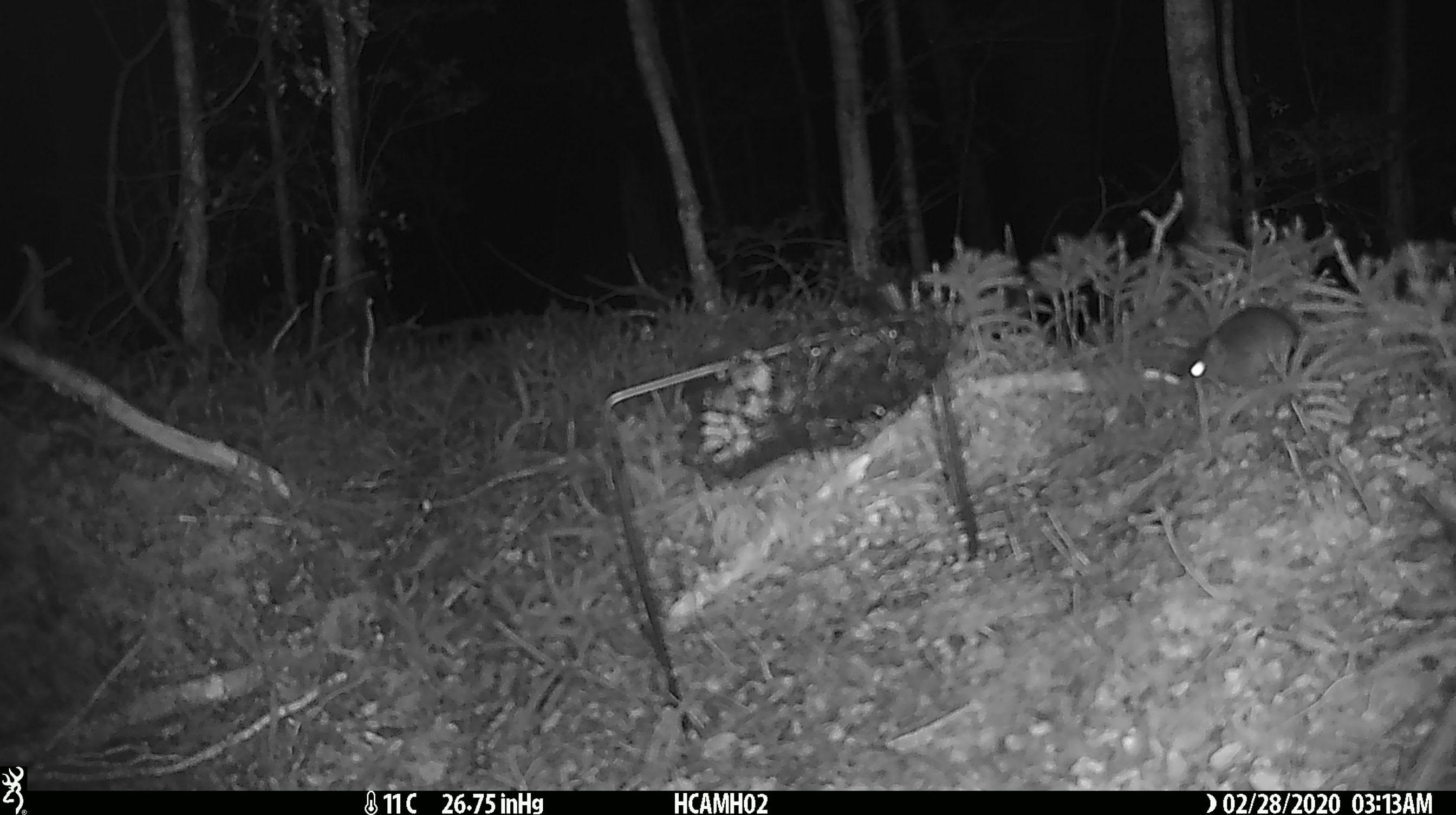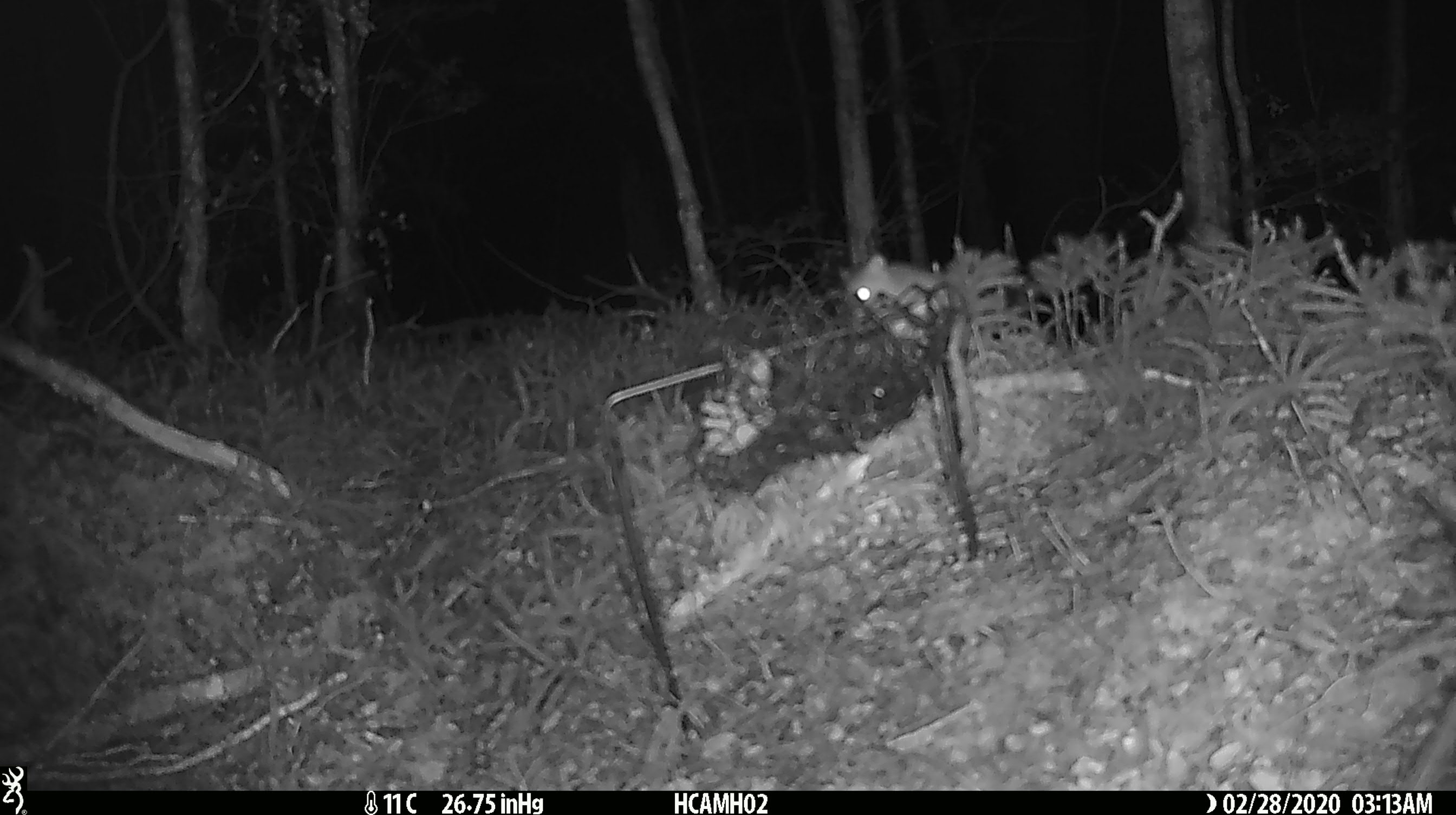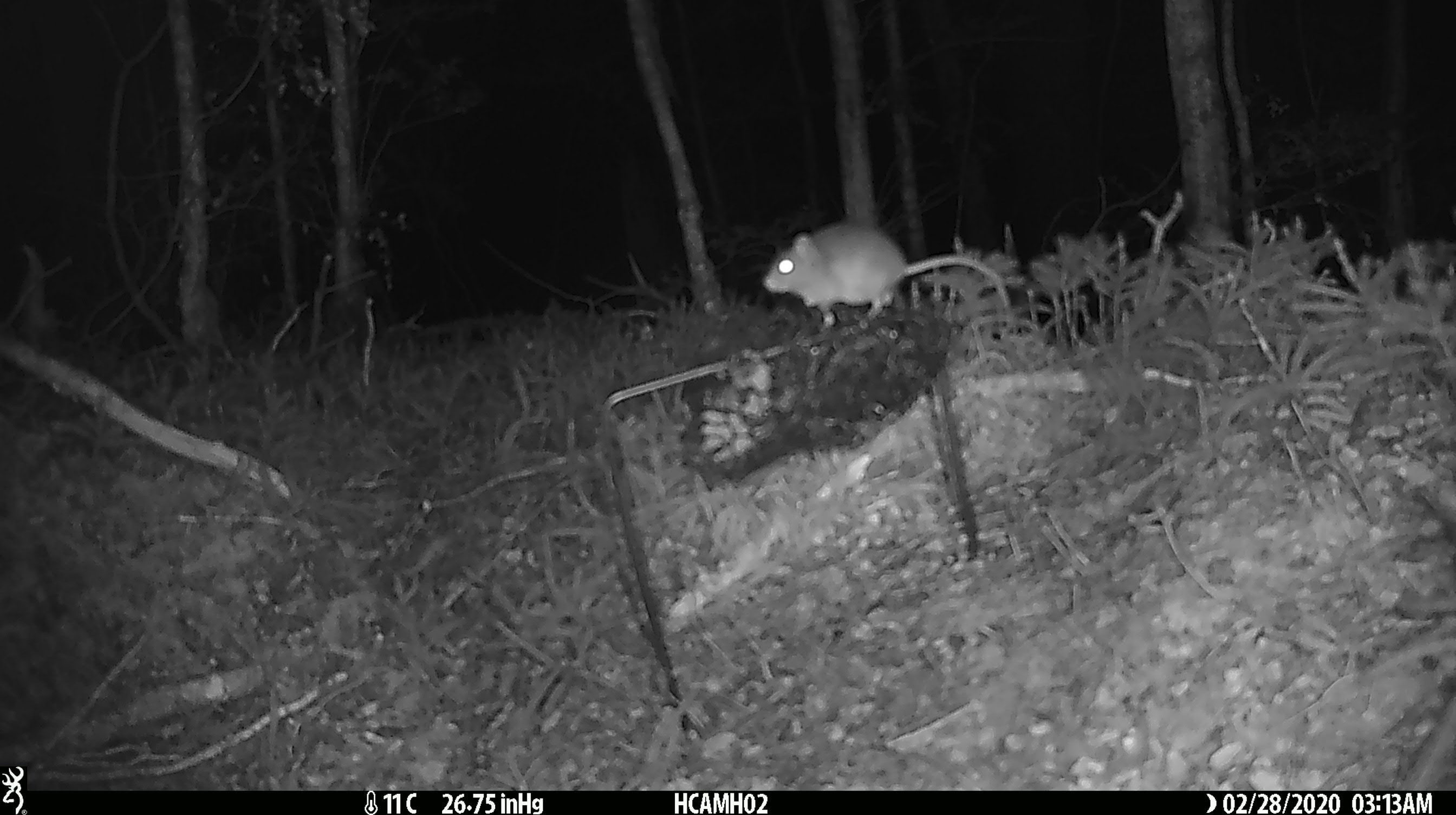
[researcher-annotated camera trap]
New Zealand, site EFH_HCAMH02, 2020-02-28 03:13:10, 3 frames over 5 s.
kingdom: Animalia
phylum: Chordata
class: Mammalia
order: Rodentia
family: Muridae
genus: Mus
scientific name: Mus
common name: mouse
Mouse (Mus).